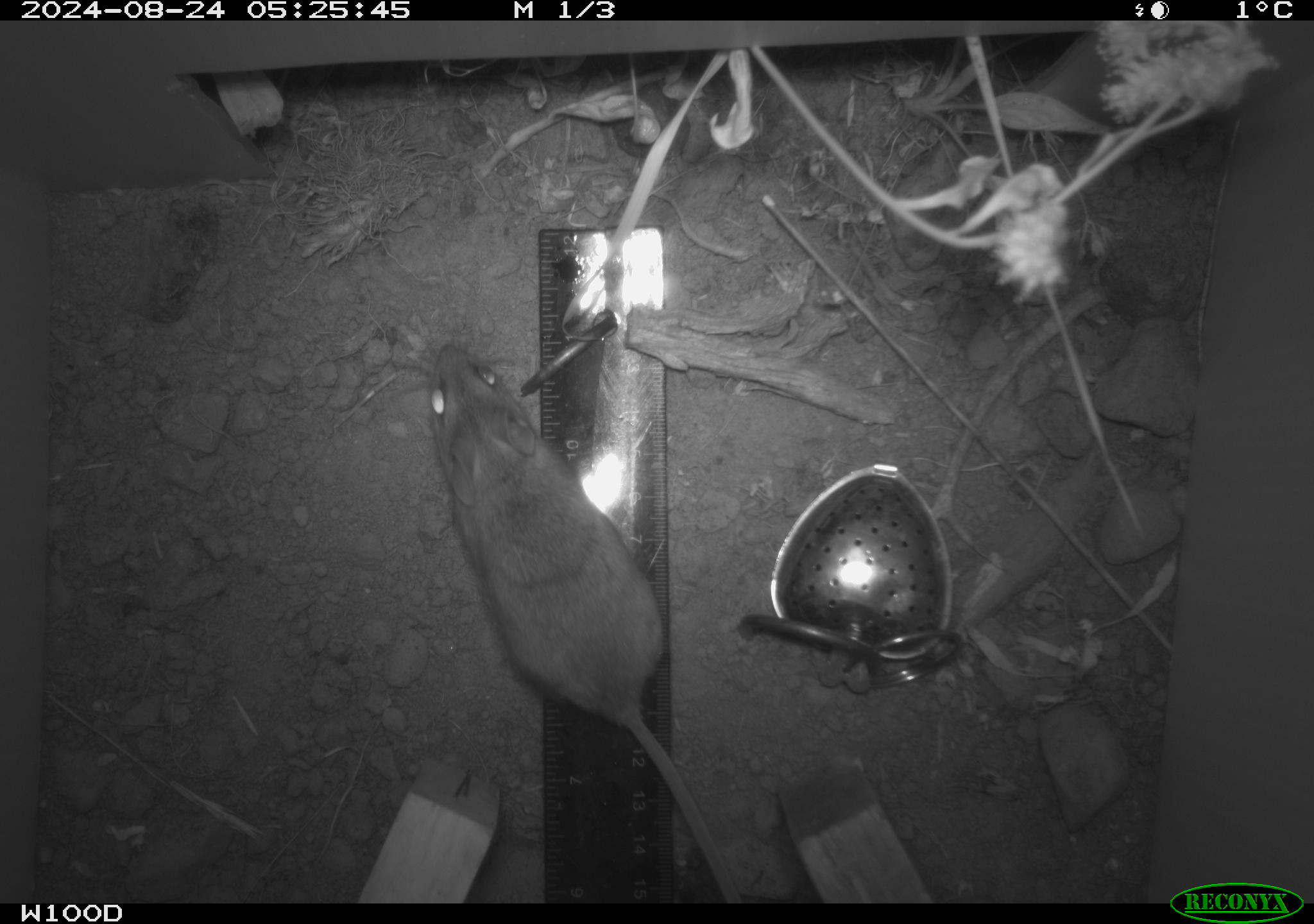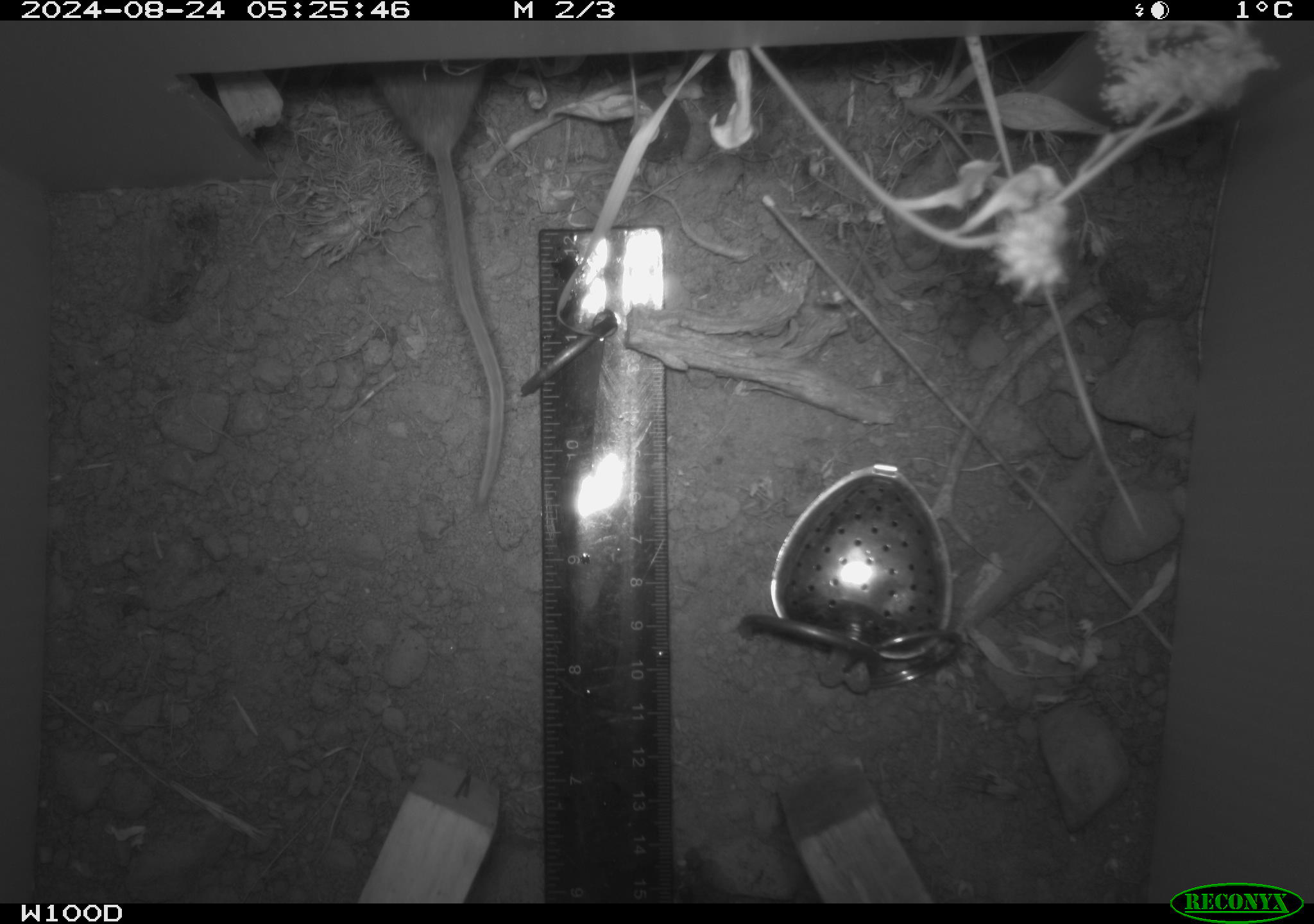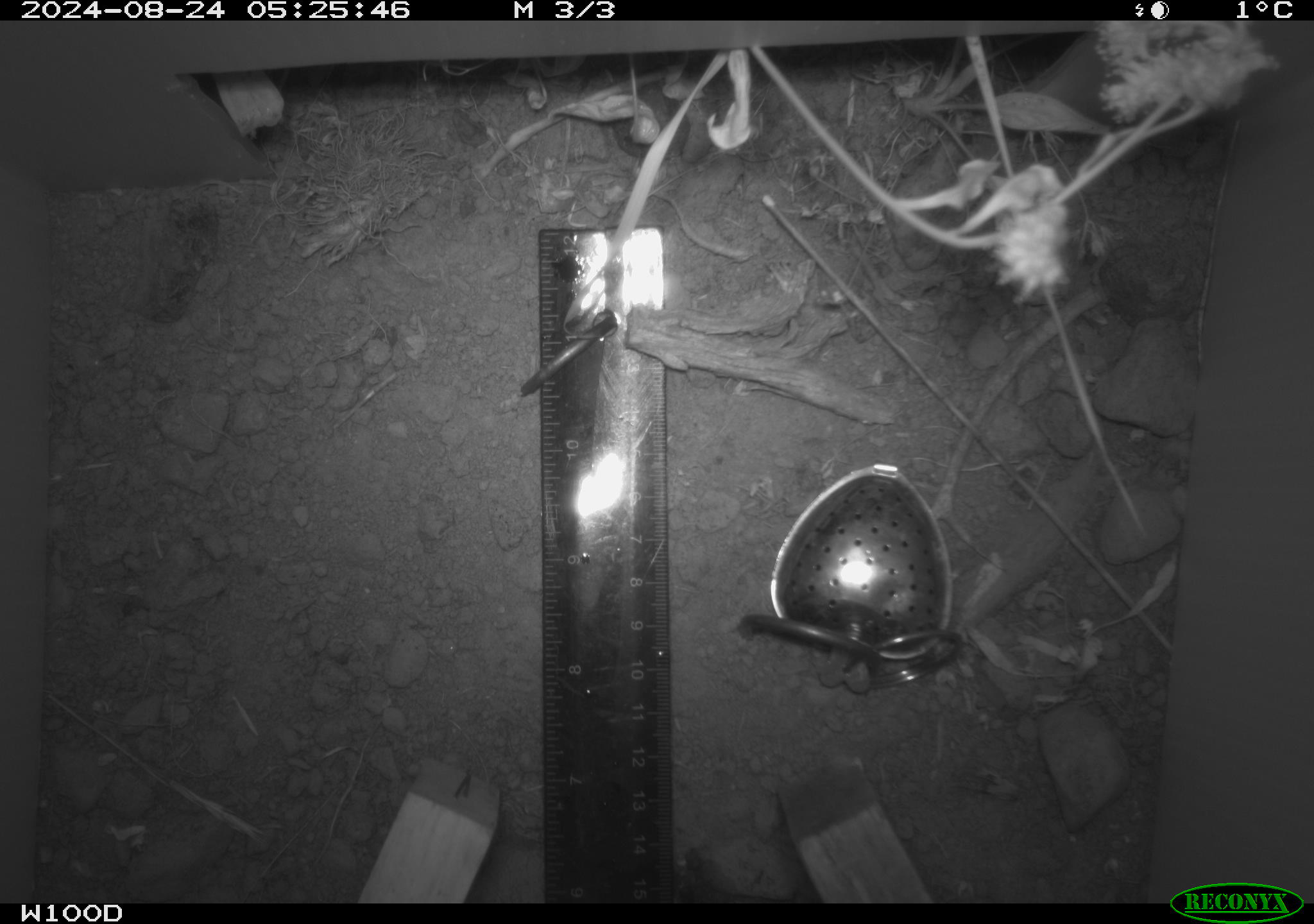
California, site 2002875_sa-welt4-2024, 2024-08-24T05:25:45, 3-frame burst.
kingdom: Animalia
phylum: Chordata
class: Mammalia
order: Rodentia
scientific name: Rodentia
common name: mouse species